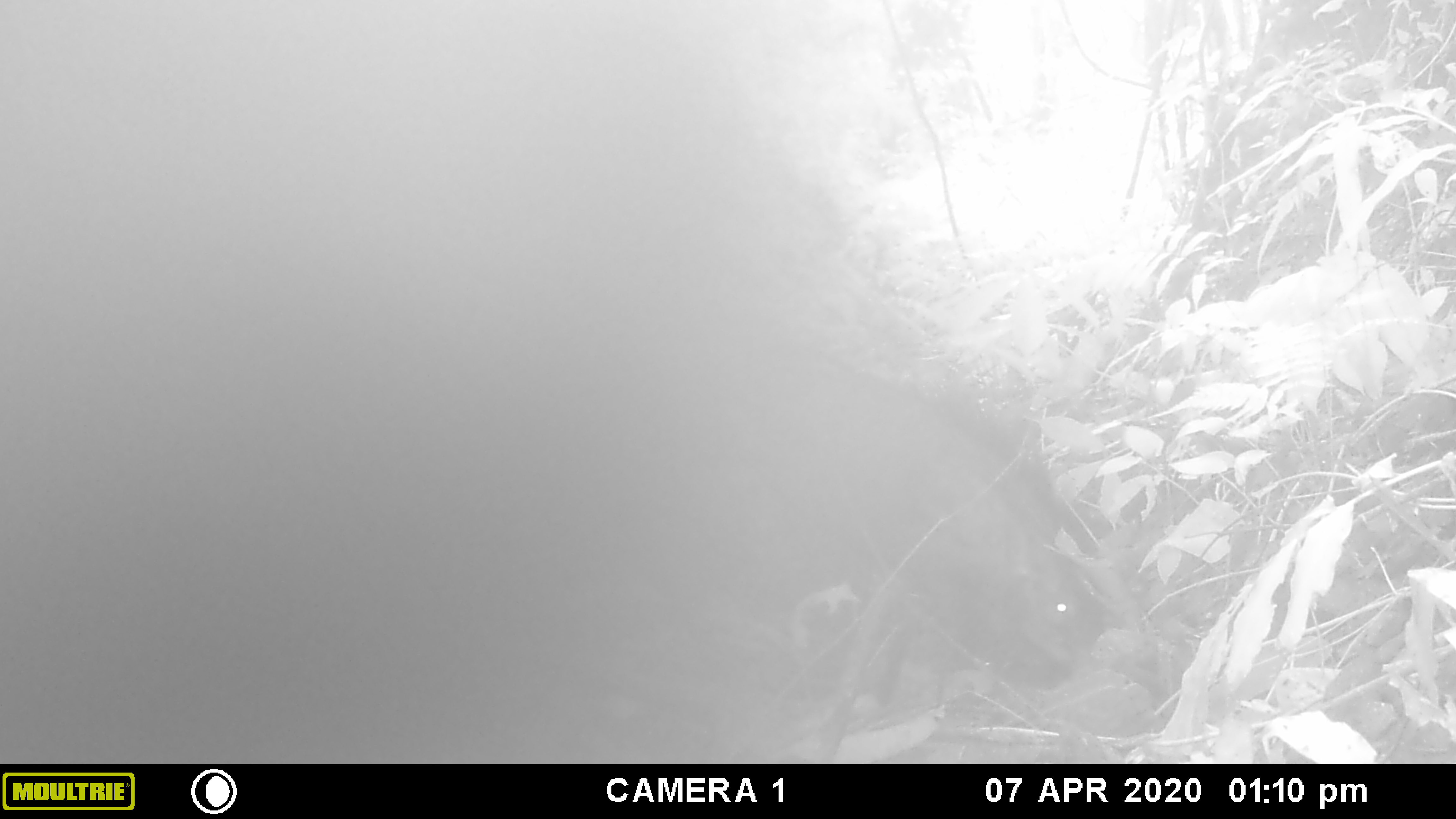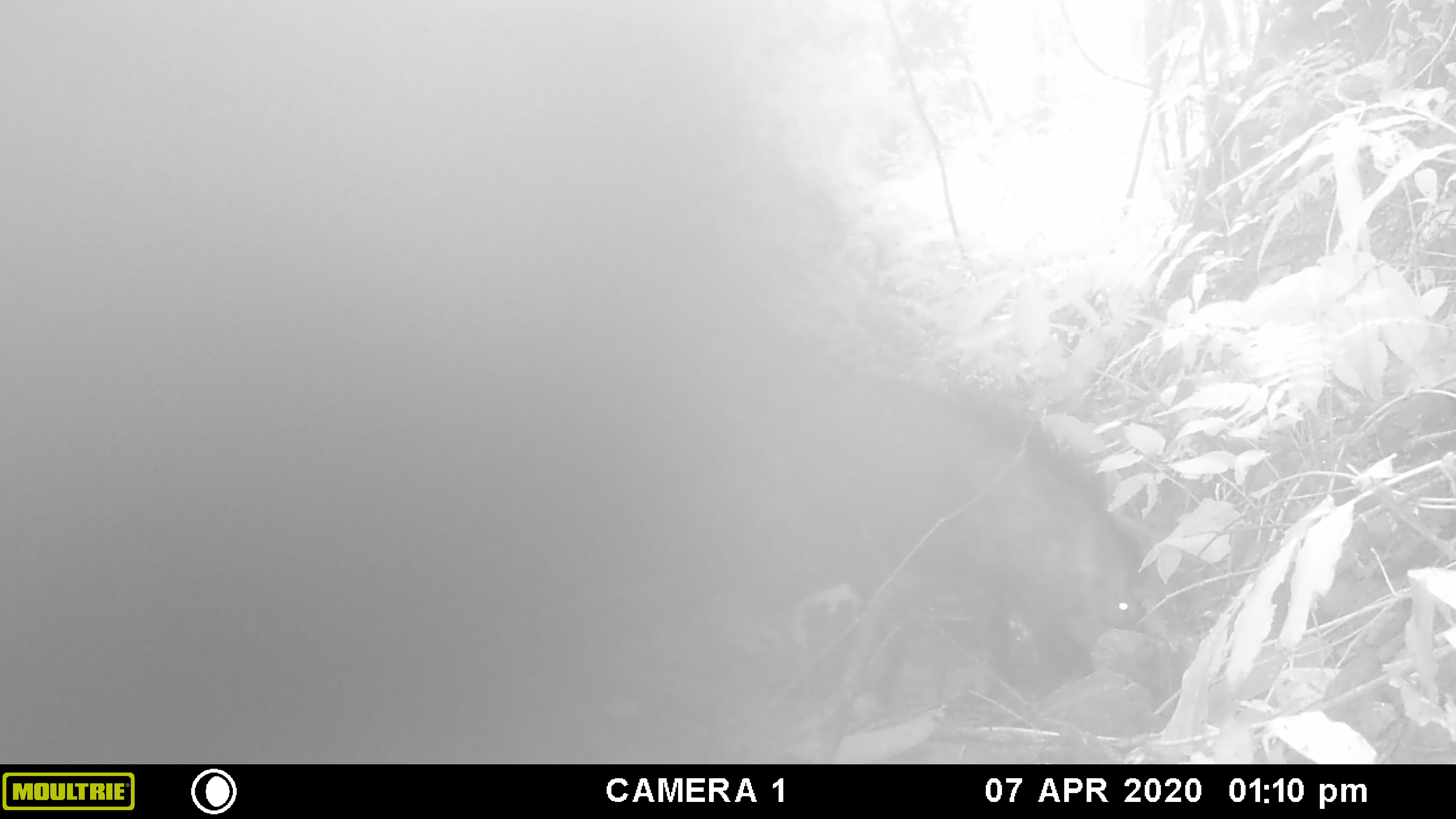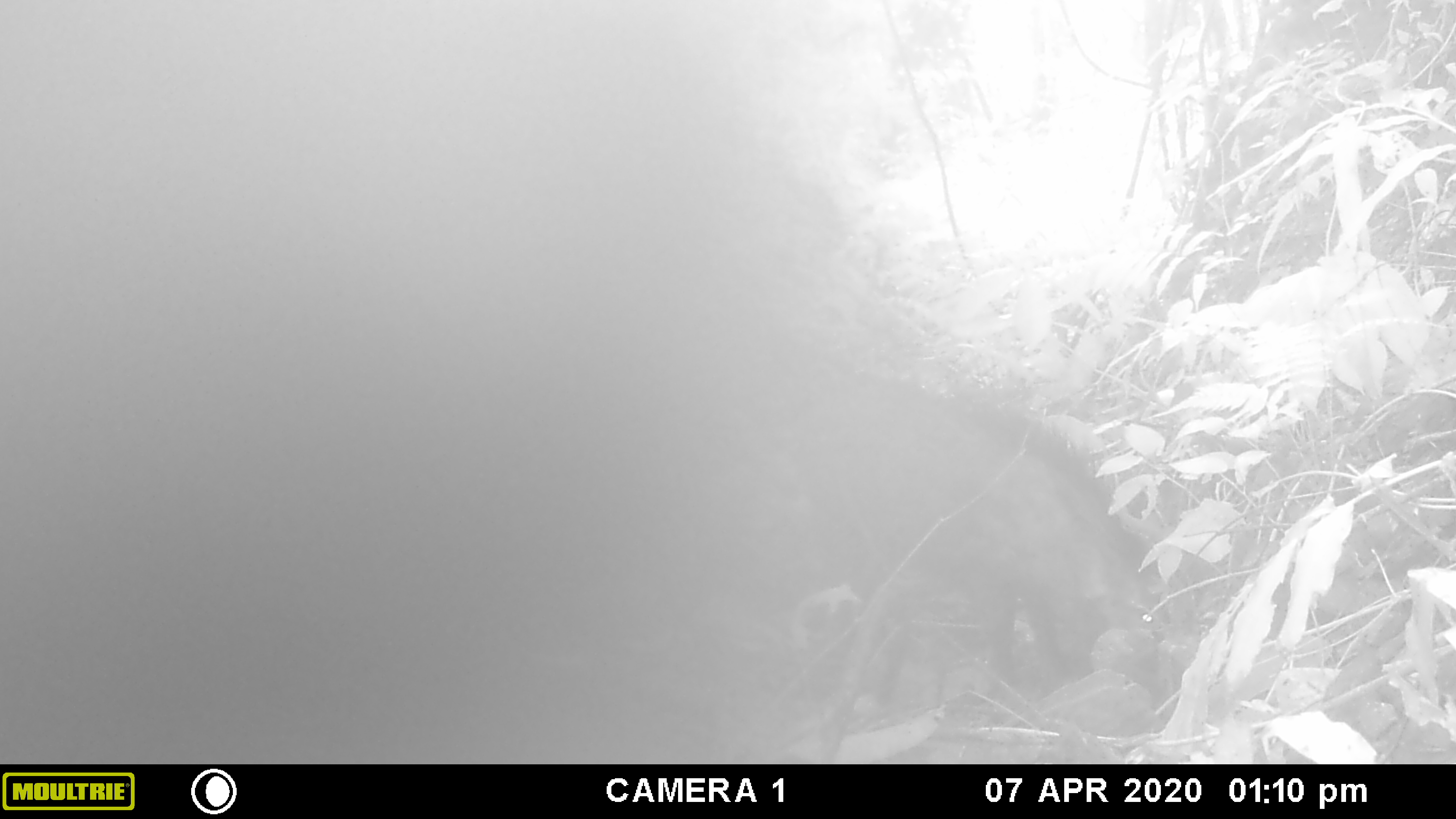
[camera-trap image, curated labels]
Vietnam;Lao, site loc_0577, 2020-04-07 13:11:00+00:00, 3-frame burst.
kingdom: Animalia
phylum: Chordata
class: Mammalia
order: Artiodactyla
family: Suidae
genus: Sus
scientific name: Sus scrofa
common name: eurasian wild pig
Eurasian wild pig (Sus scrofa). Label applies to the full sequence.